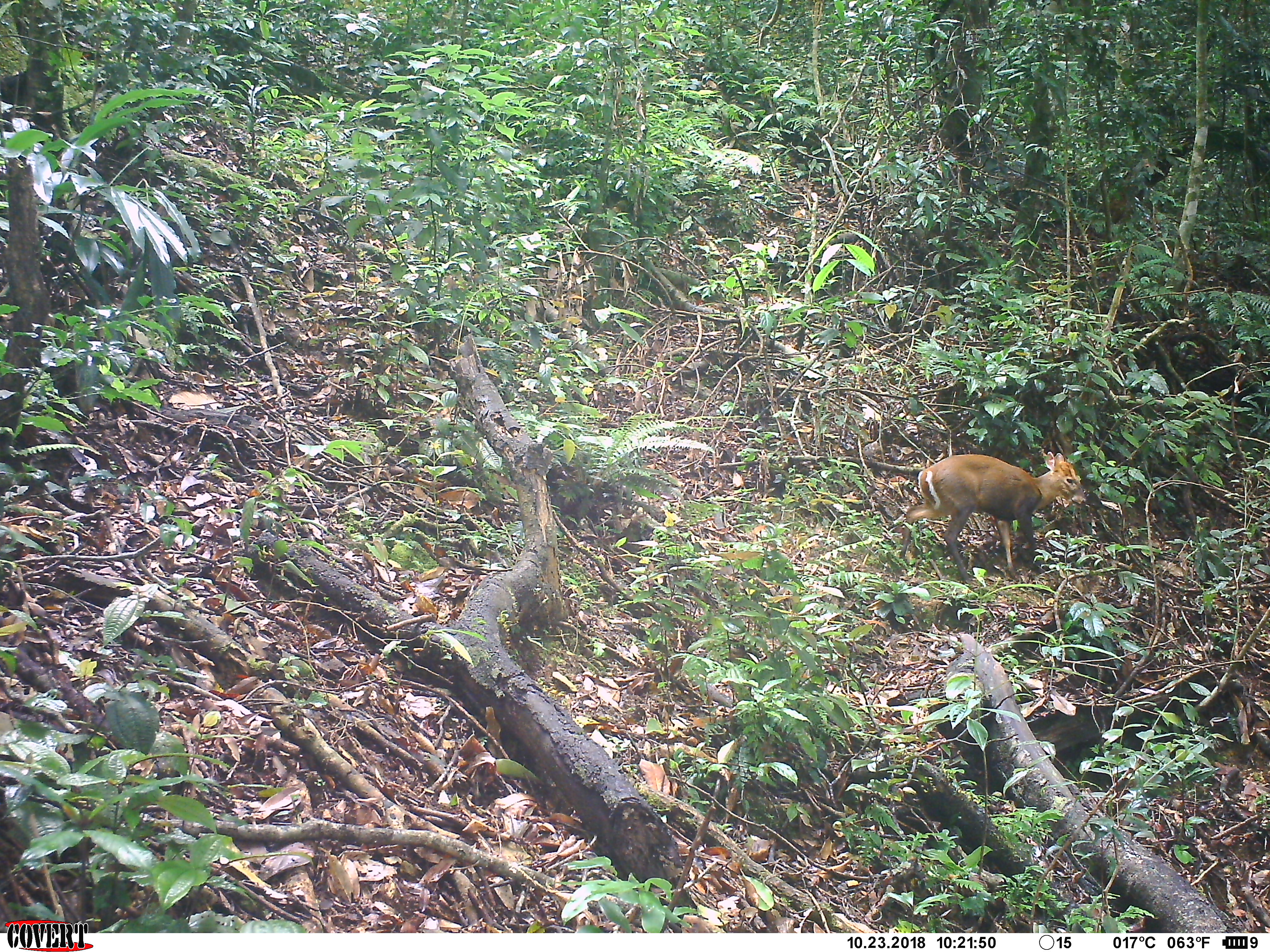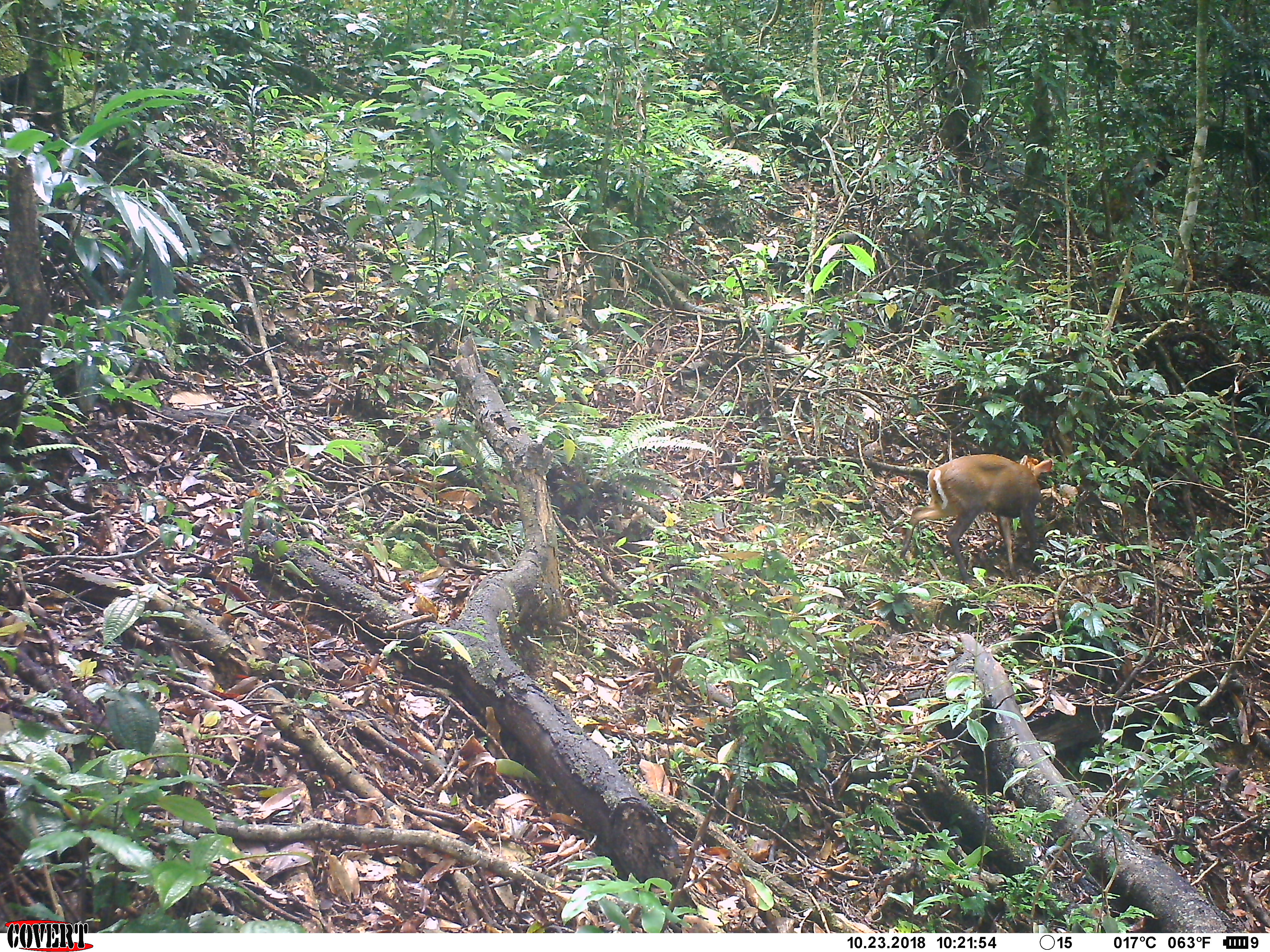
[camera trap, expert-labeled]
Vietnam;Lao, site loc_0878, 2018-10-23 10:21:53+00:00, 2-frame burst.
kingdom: Animalia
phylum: Chordata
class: Mammalia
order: Artiodactyla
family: Cervidae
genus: Muntiacus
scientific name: Muntiacus rooseveltorum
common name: roosevelt's muntjac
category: roosevelts muntjac group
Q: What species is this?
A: Roosevelts muntjac group (roosevelt's muntjac) (Muntiacus rooseveltorum).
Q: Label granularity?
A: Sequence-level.